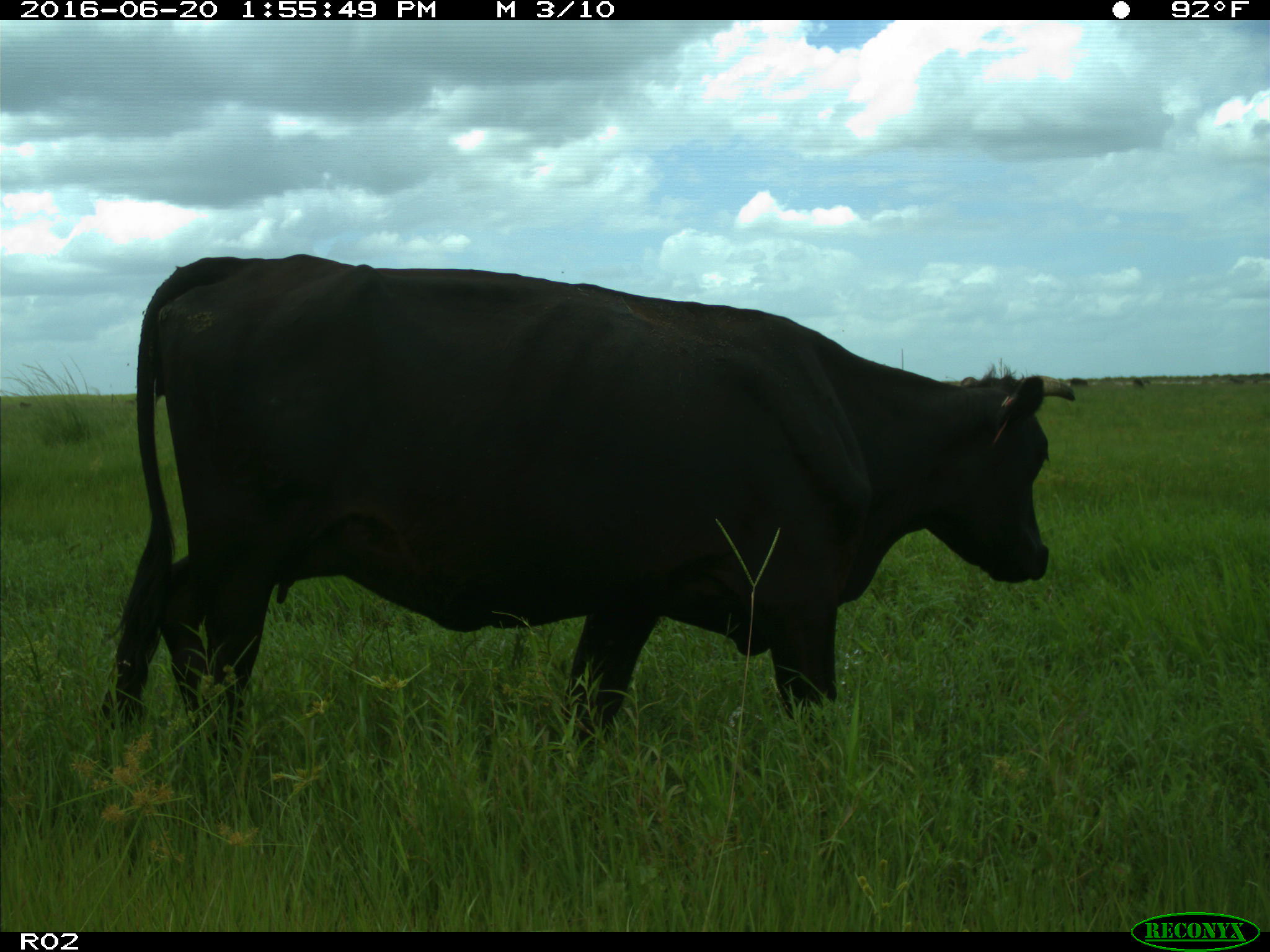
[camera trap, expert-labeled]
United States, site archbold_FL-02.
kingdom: Animalia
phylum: Chordata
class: Mammalia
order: Artiodactyla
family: Bovidae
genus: Bos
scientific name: Bos taurus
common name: domestic cow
Bos taurus (domestic cow).